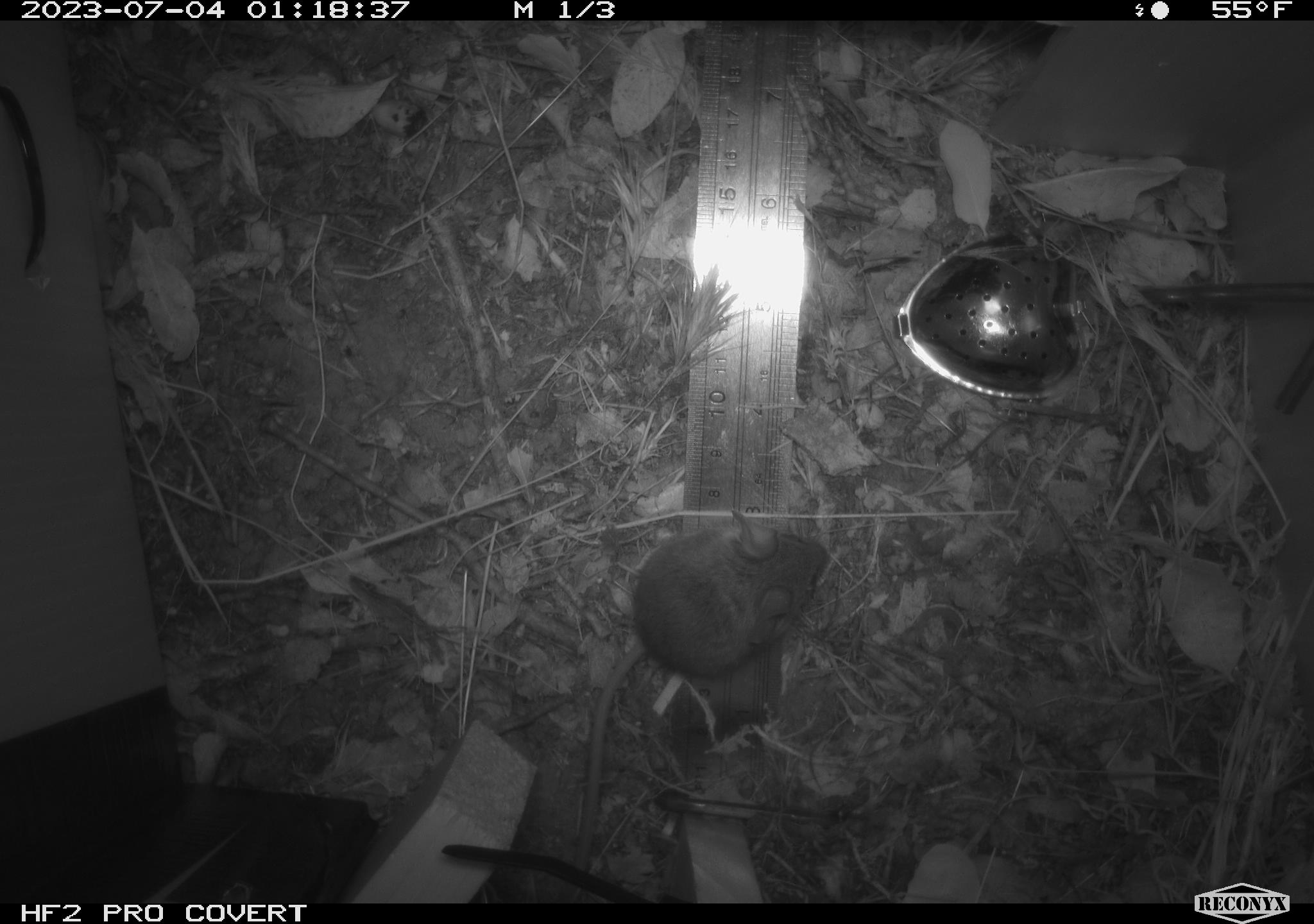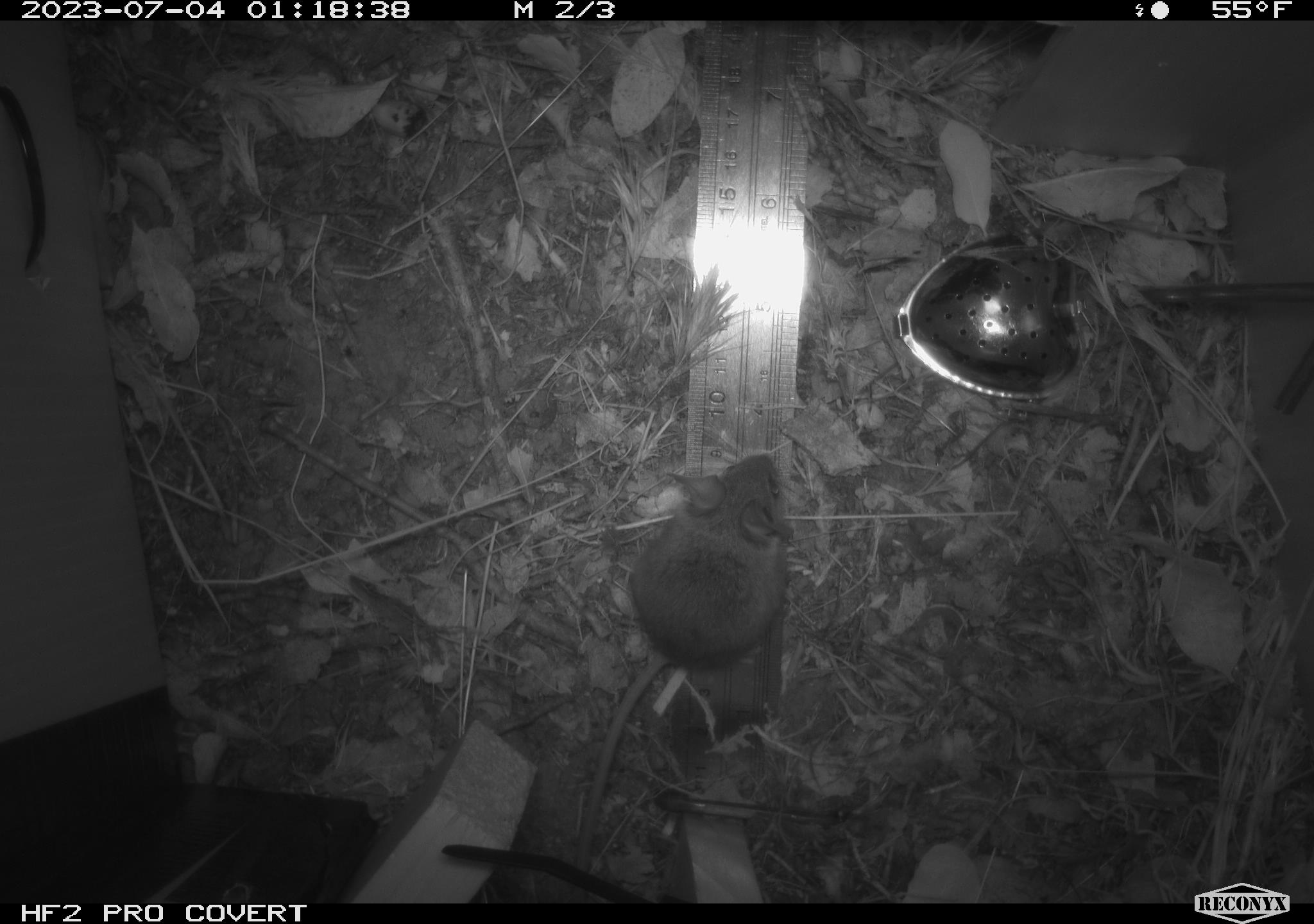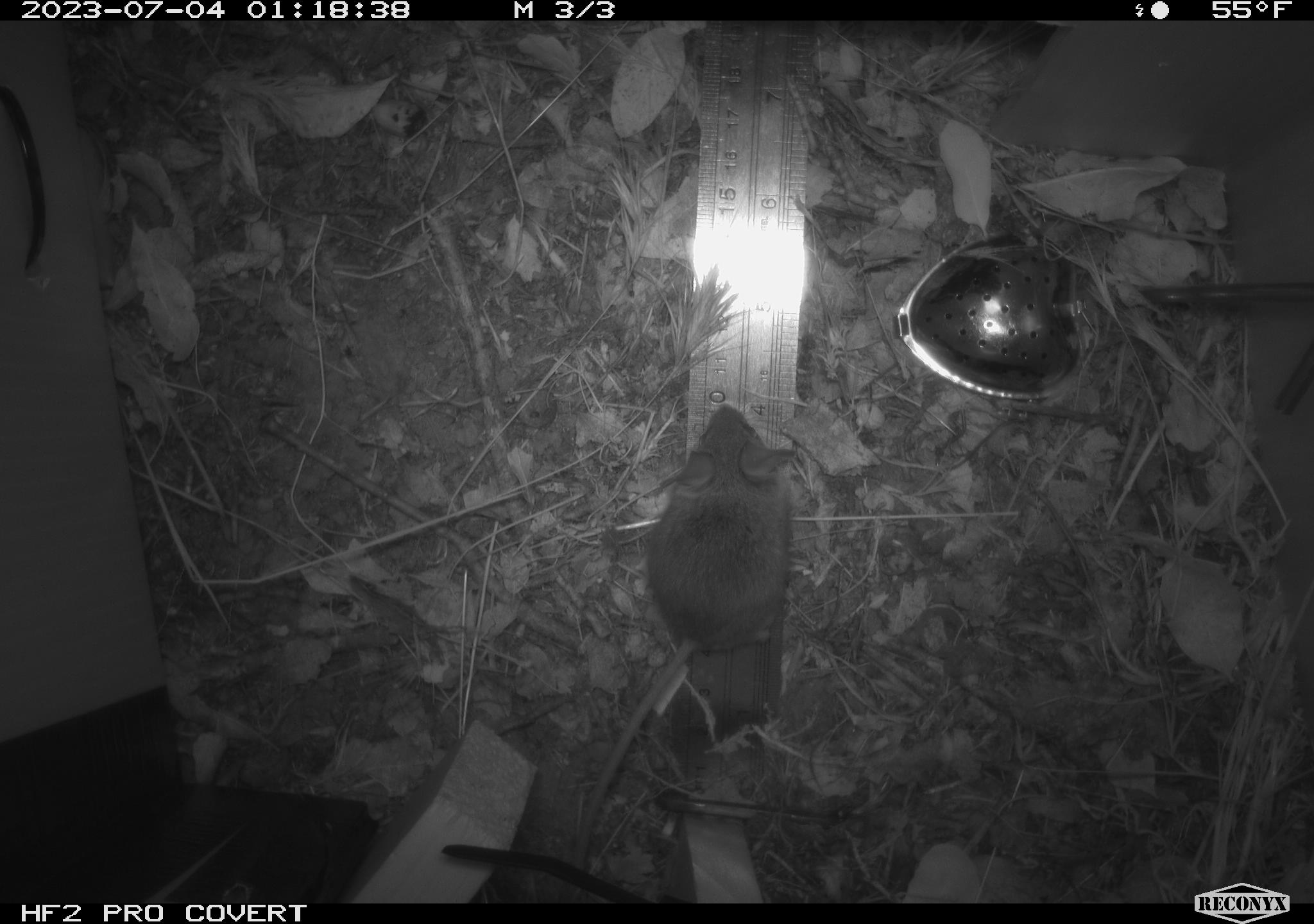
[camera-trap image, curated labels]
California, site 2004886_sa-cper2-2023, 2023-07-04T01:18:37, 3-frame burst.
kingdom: Animalia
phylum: Chordata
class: Mammalia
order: Rodentia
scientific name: Rodentia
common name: mouse species